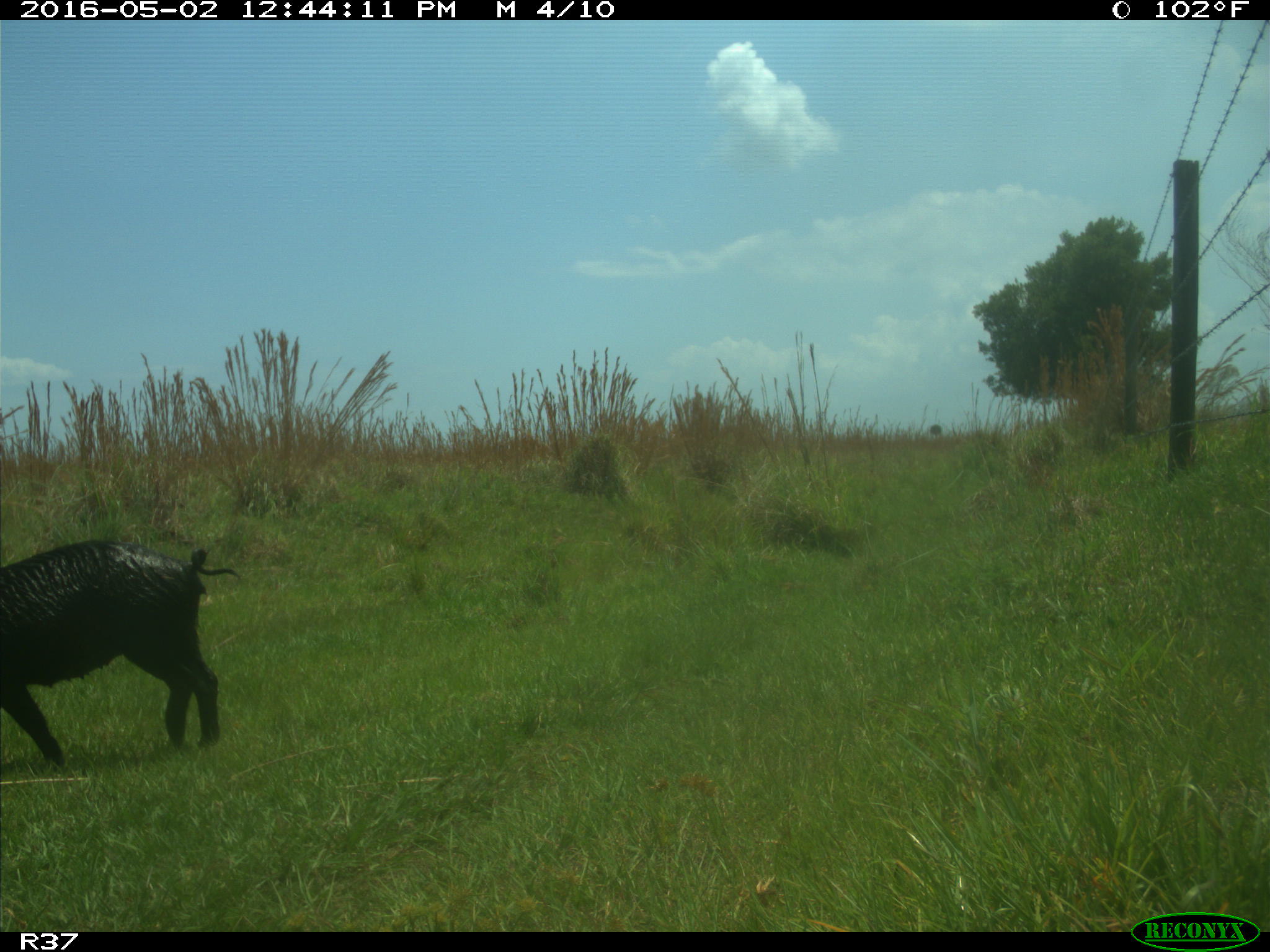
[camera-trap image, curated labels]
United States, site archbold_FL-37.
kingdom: Animalia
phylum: Chordata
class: Mammalia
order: Artiodactyla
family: Suidae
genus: Sus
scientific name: Sus scrofa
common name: wild boar